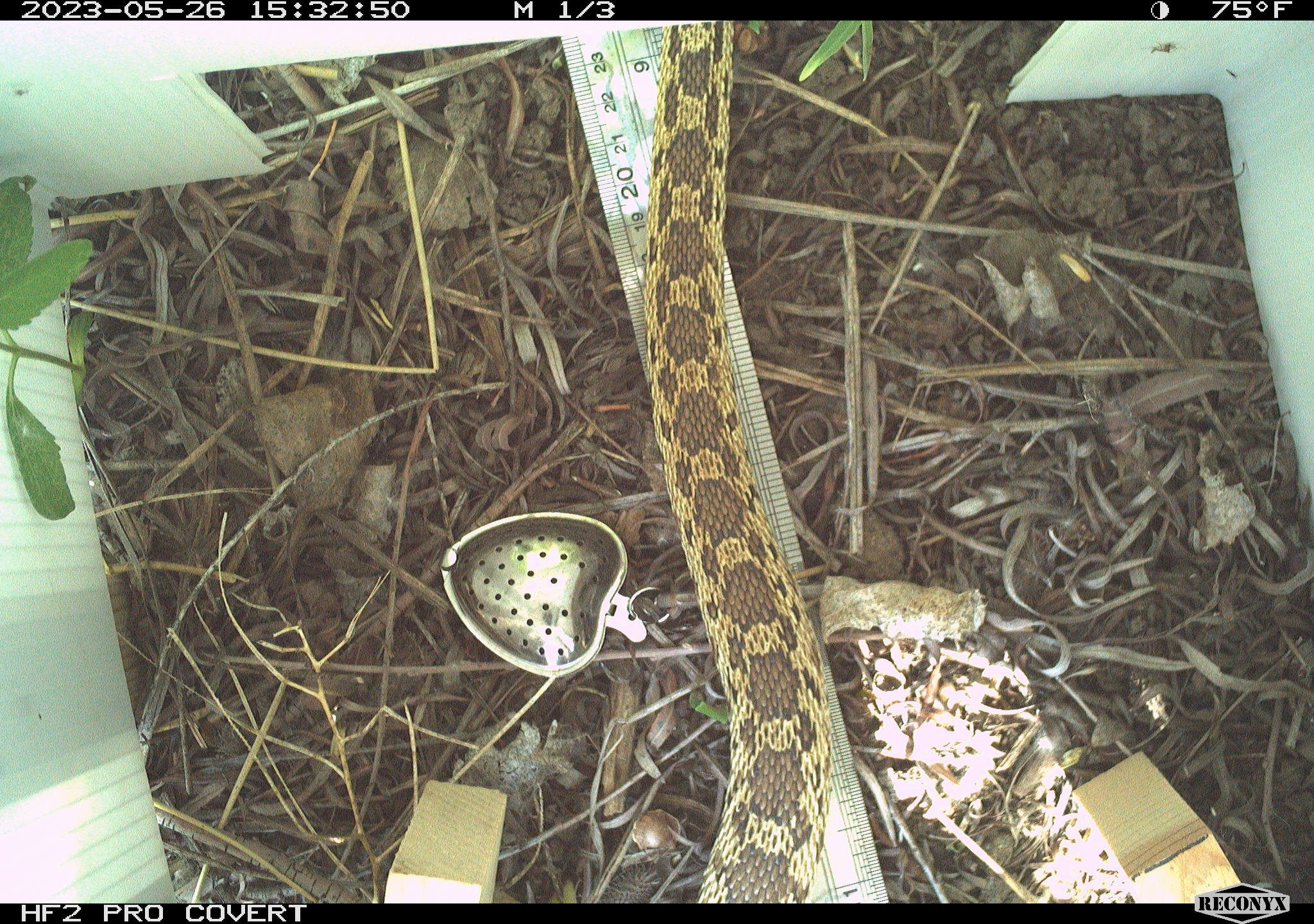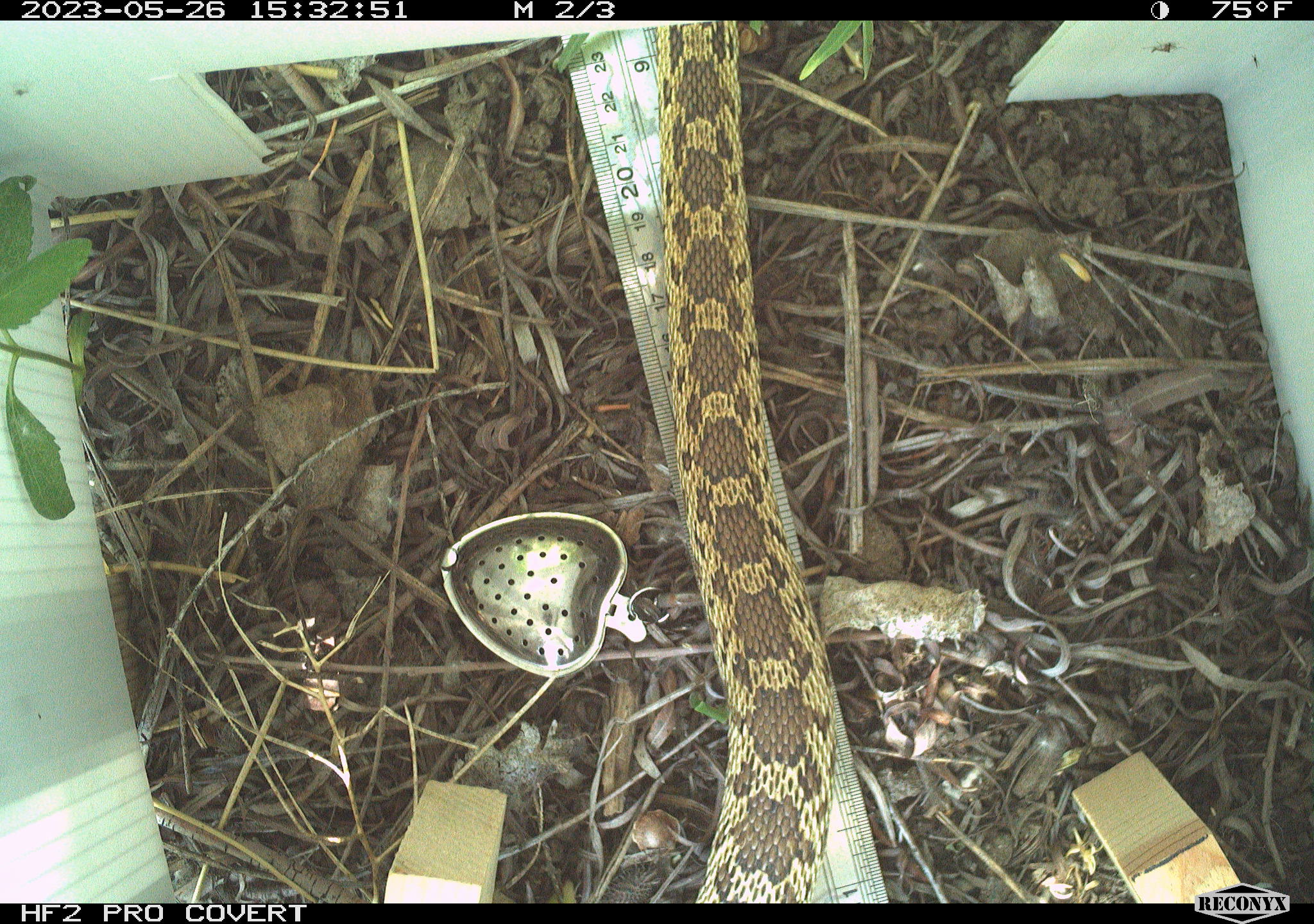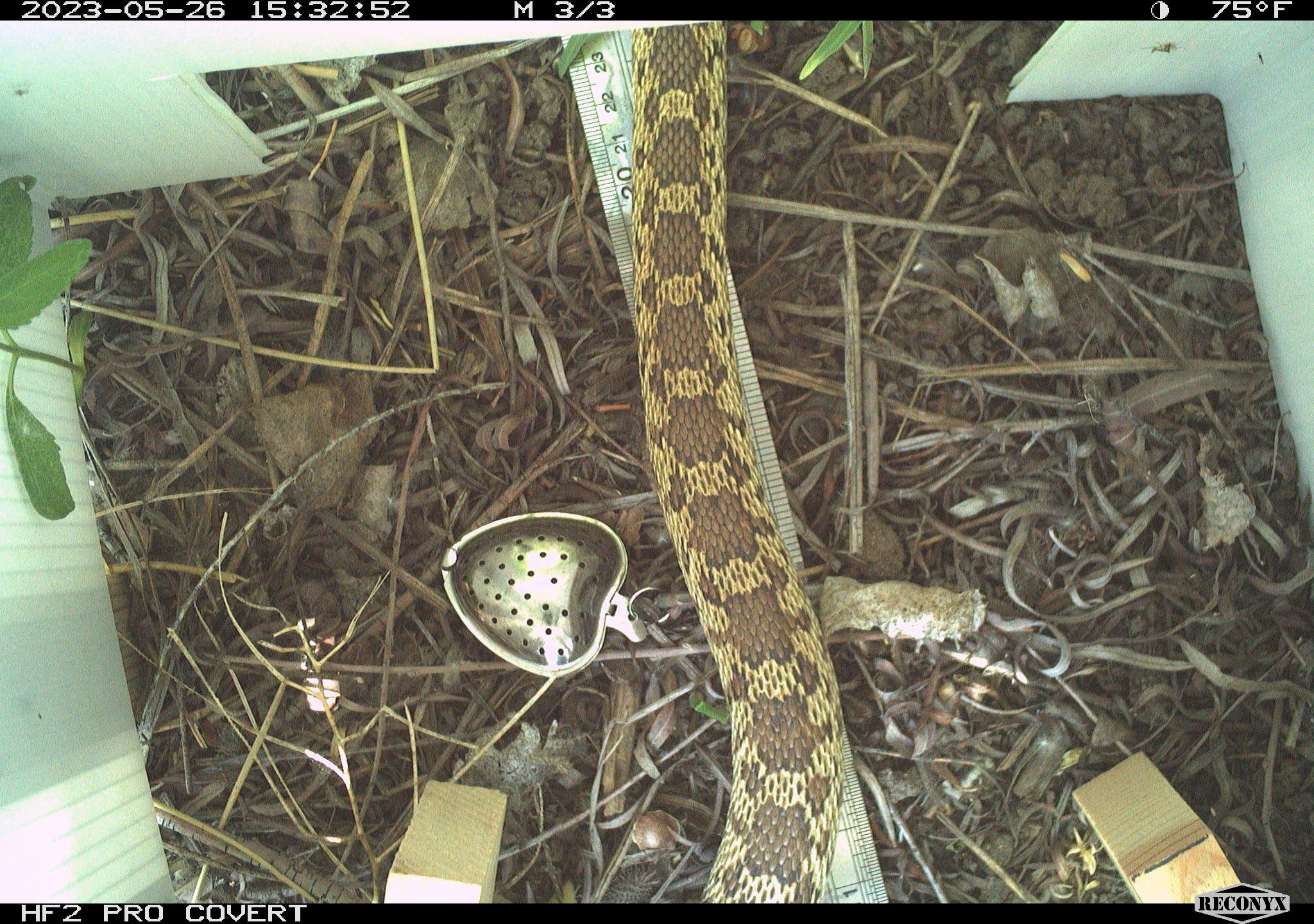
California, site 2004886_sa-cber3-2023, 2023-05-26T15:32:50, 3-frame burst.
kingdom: Animalia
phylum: Chordata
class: Reptilia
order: Squamata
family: Colubridae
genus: Pituophis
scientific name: Pituophis catenifer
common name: gophersnake